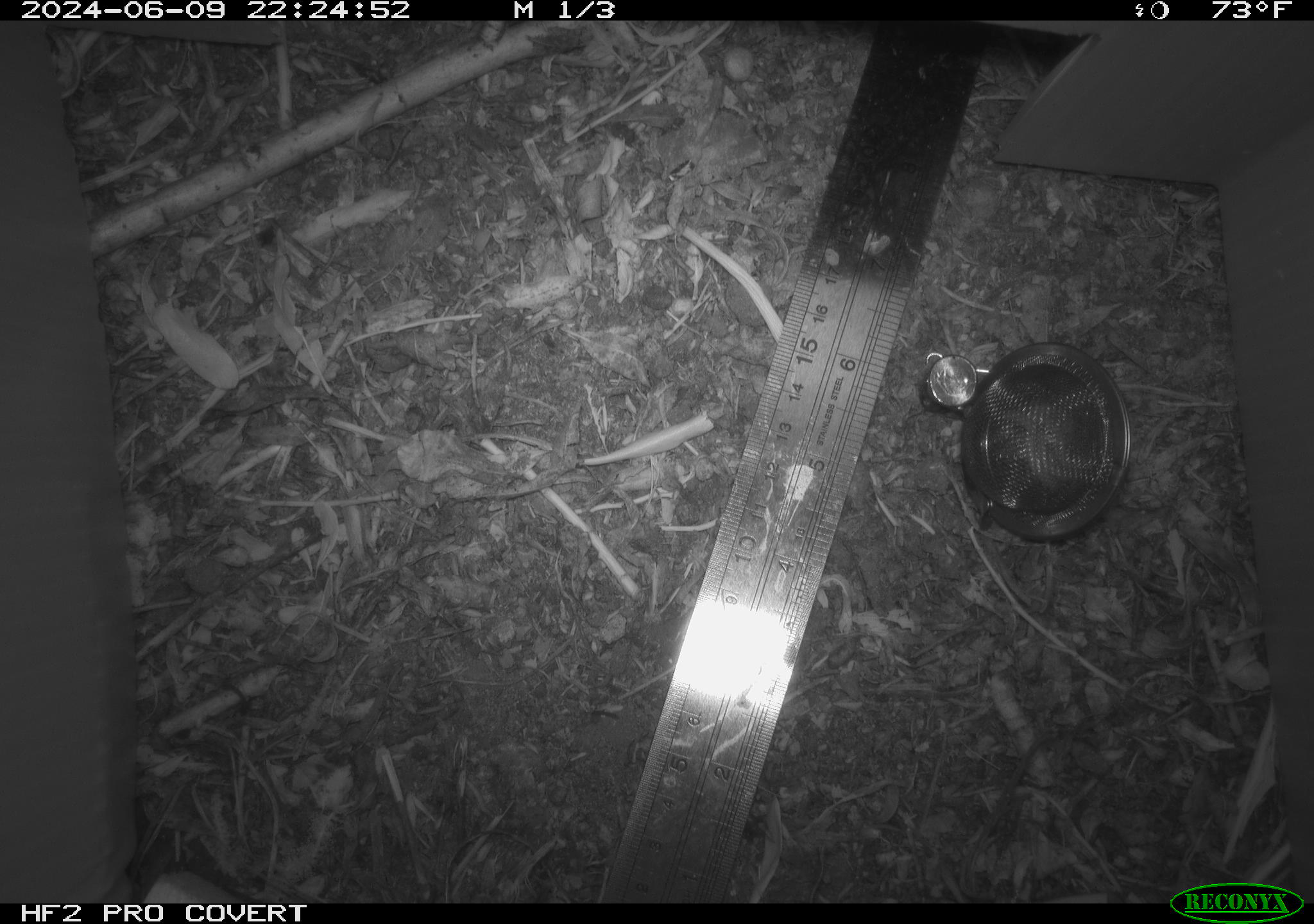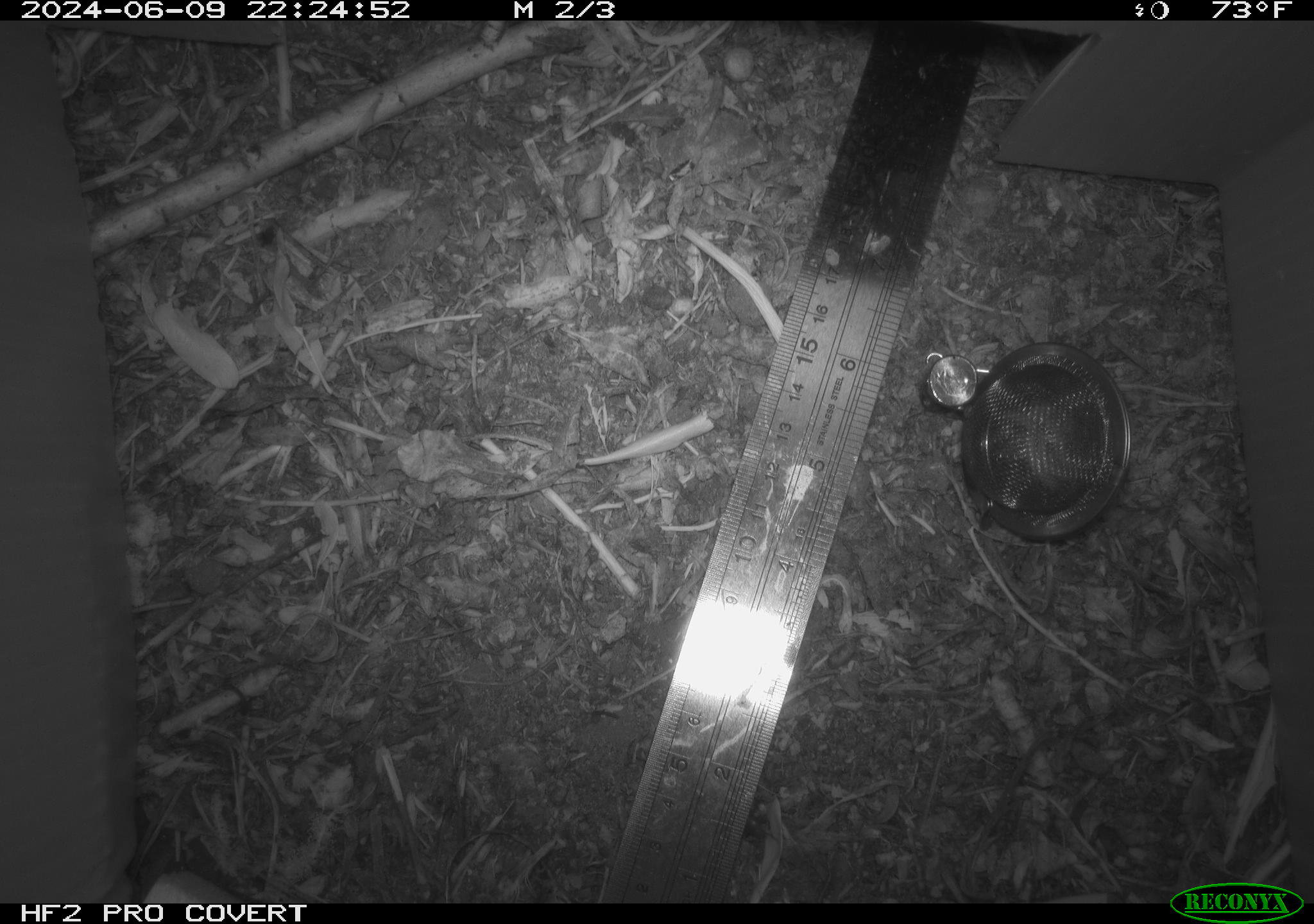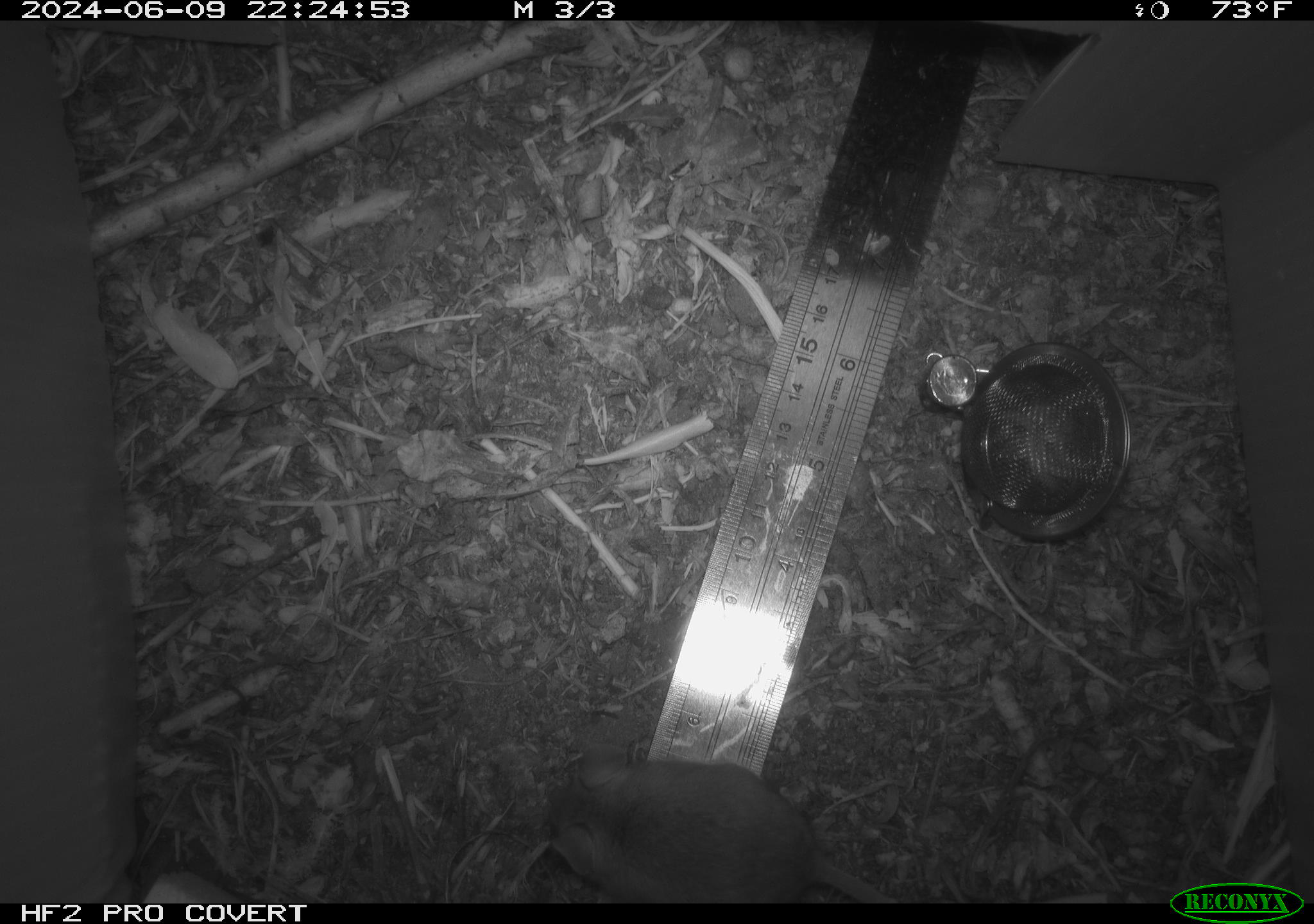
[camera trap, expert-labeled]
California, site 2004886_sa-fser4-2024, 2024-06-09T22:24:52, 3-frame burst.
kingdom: Animalia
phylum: Chordata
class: Mammalia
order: Rodentia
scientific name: Rodentia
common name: rodent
Rodent (Rodentia).